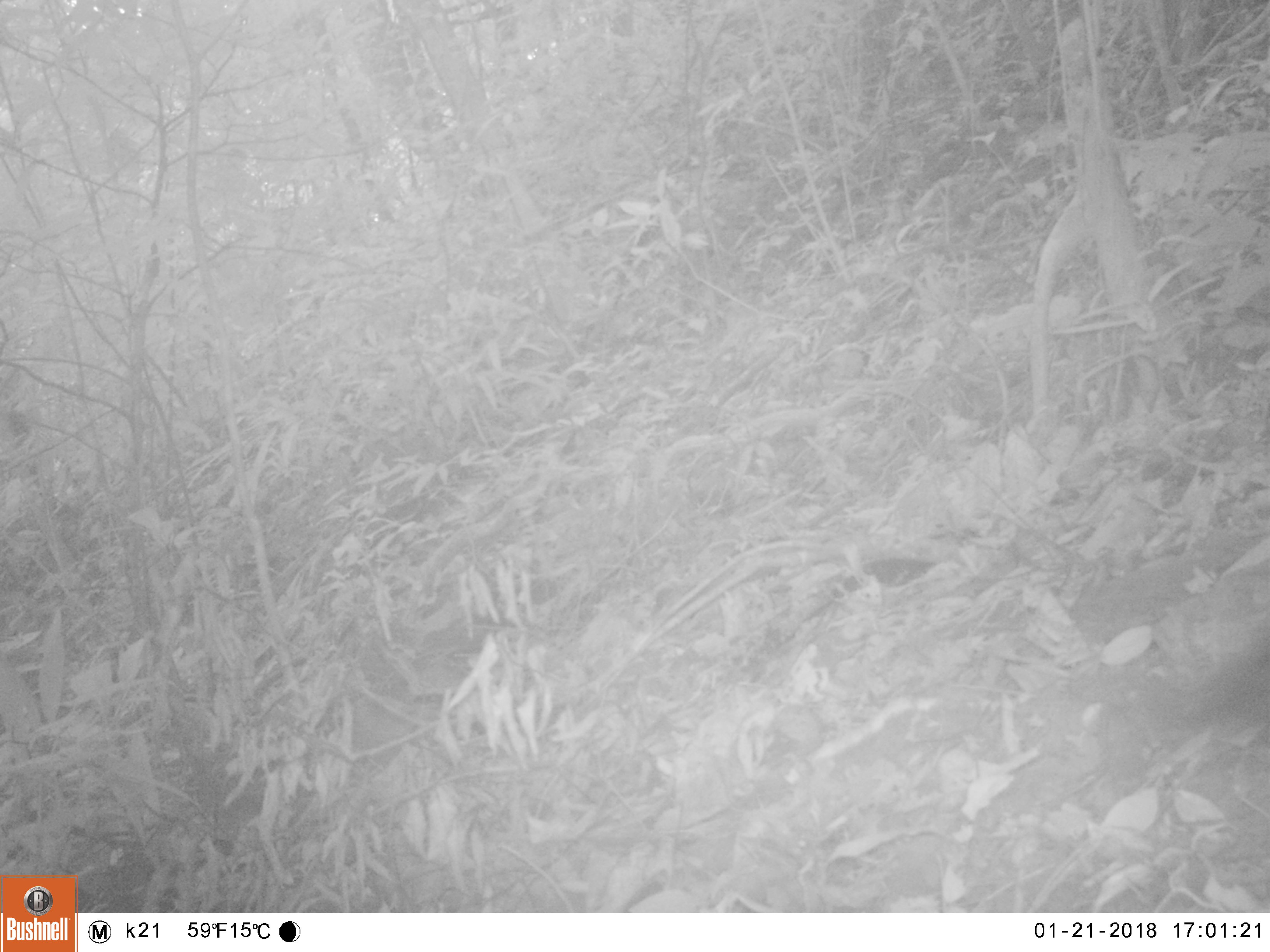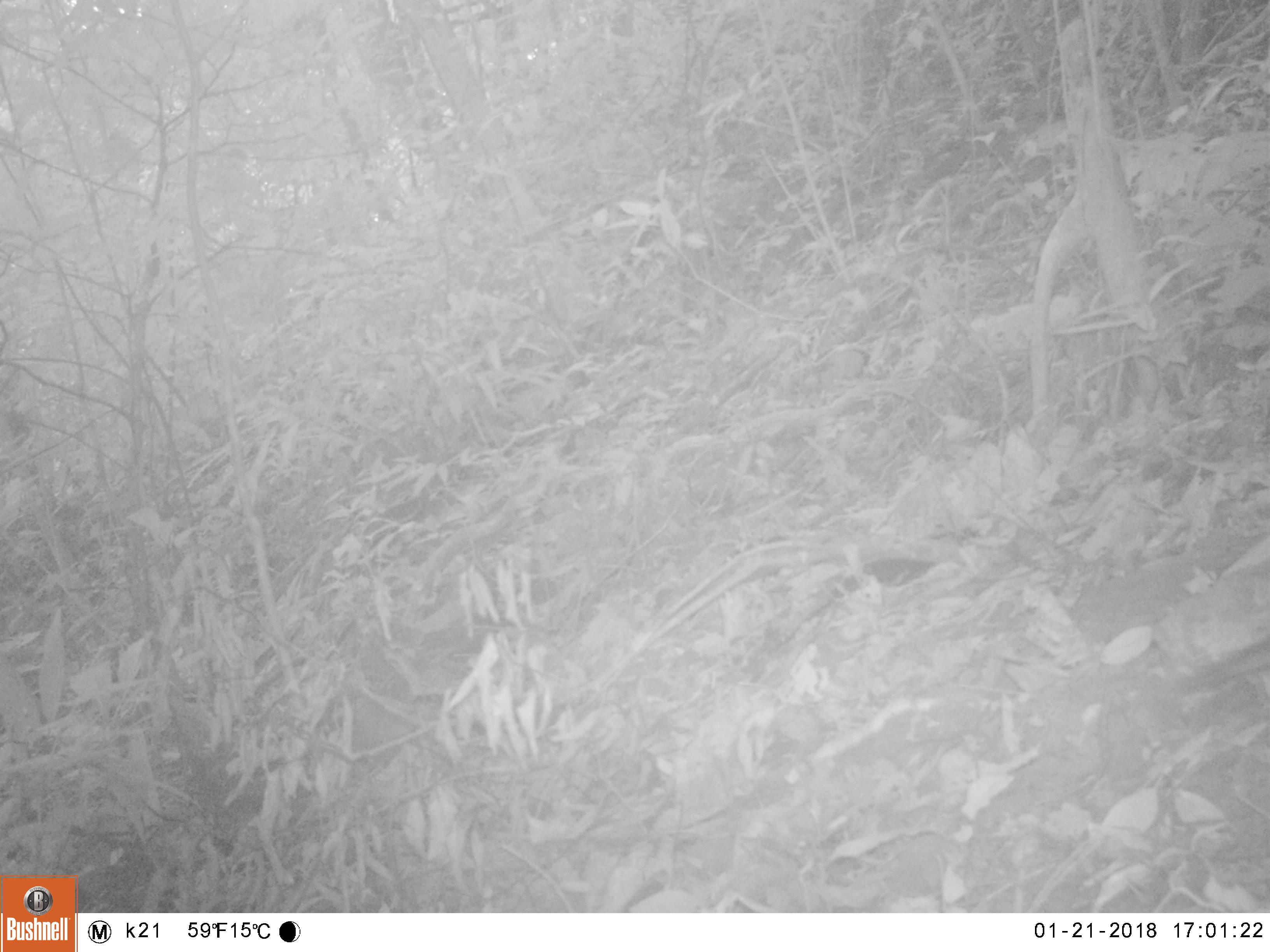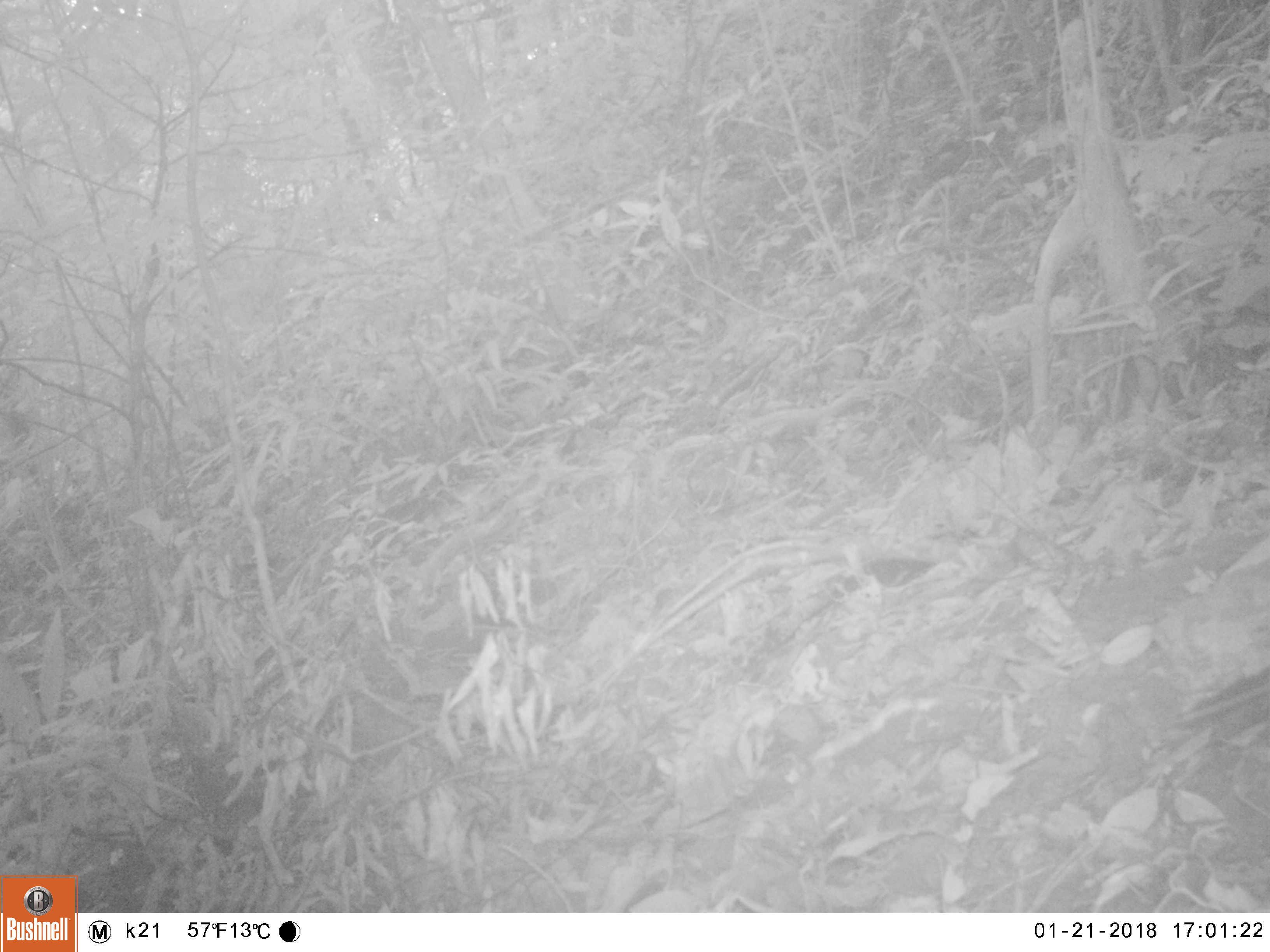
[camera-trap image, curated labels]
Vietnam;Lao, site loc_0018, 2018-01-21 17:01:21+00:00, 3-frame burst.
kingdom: Animalia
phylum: Chordata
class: Mammalia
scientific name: Mammalia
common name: mammal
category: unidentified small mammal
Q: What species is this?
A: Unidentified small mammal (mammal) (Mammalia).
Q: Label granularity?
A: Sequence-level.